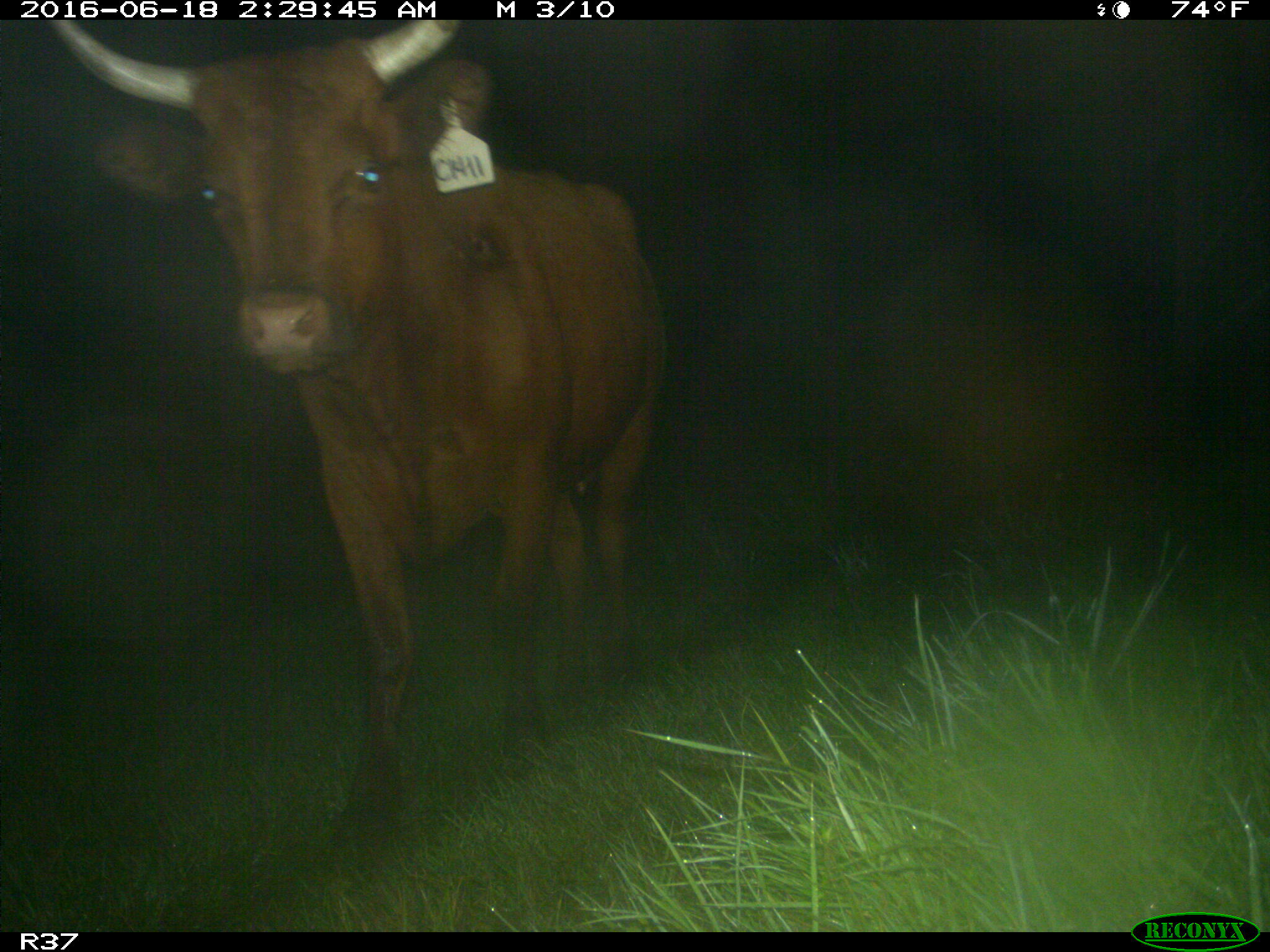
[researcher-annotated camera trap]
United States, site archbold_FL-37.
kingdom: Animalia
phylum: Chordata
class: Mammalia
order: Artiodactyla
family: Bovidae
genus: Bos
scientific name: Bos taurus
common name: domestic cow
Bos taurus (domestic cow).